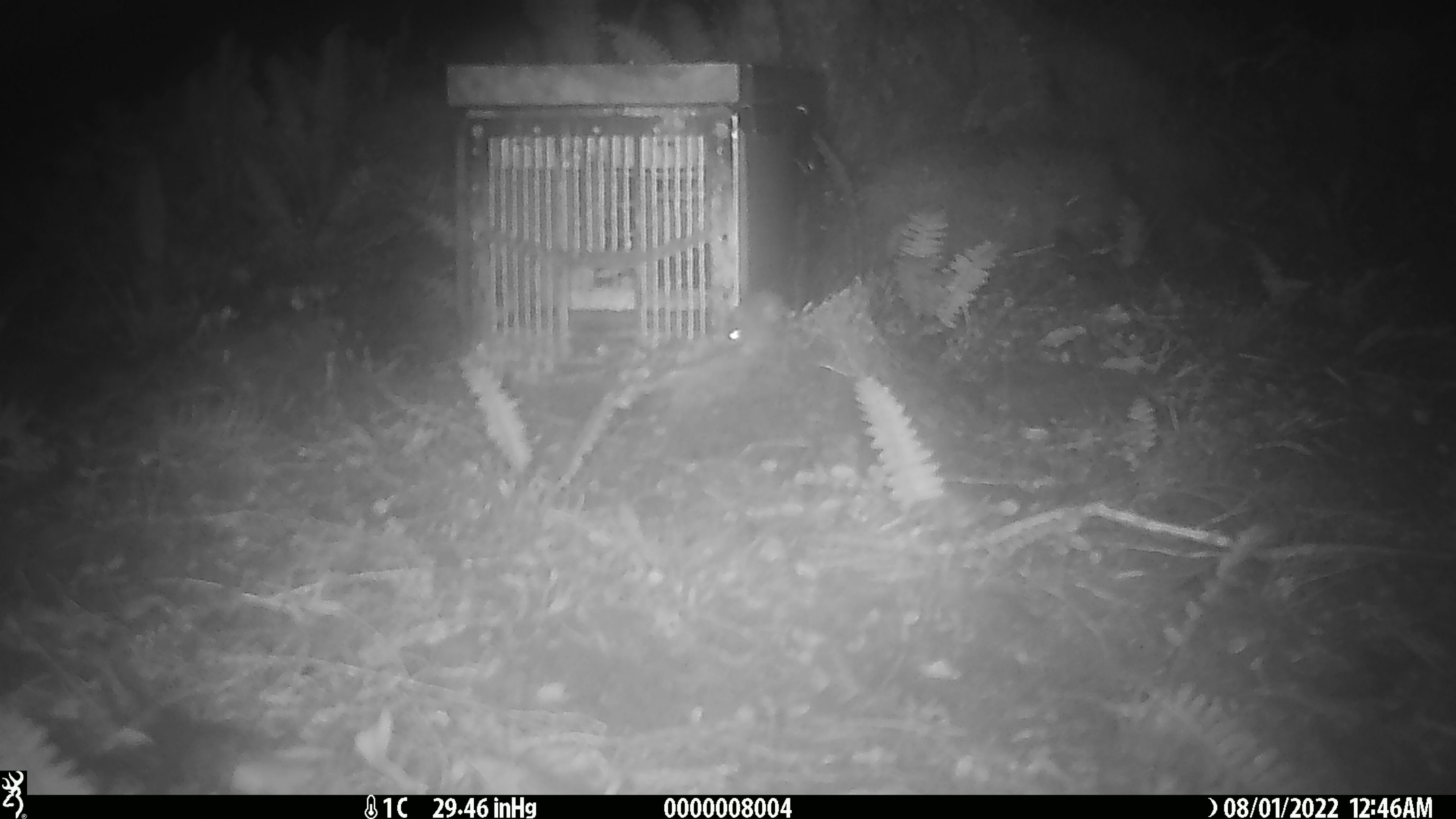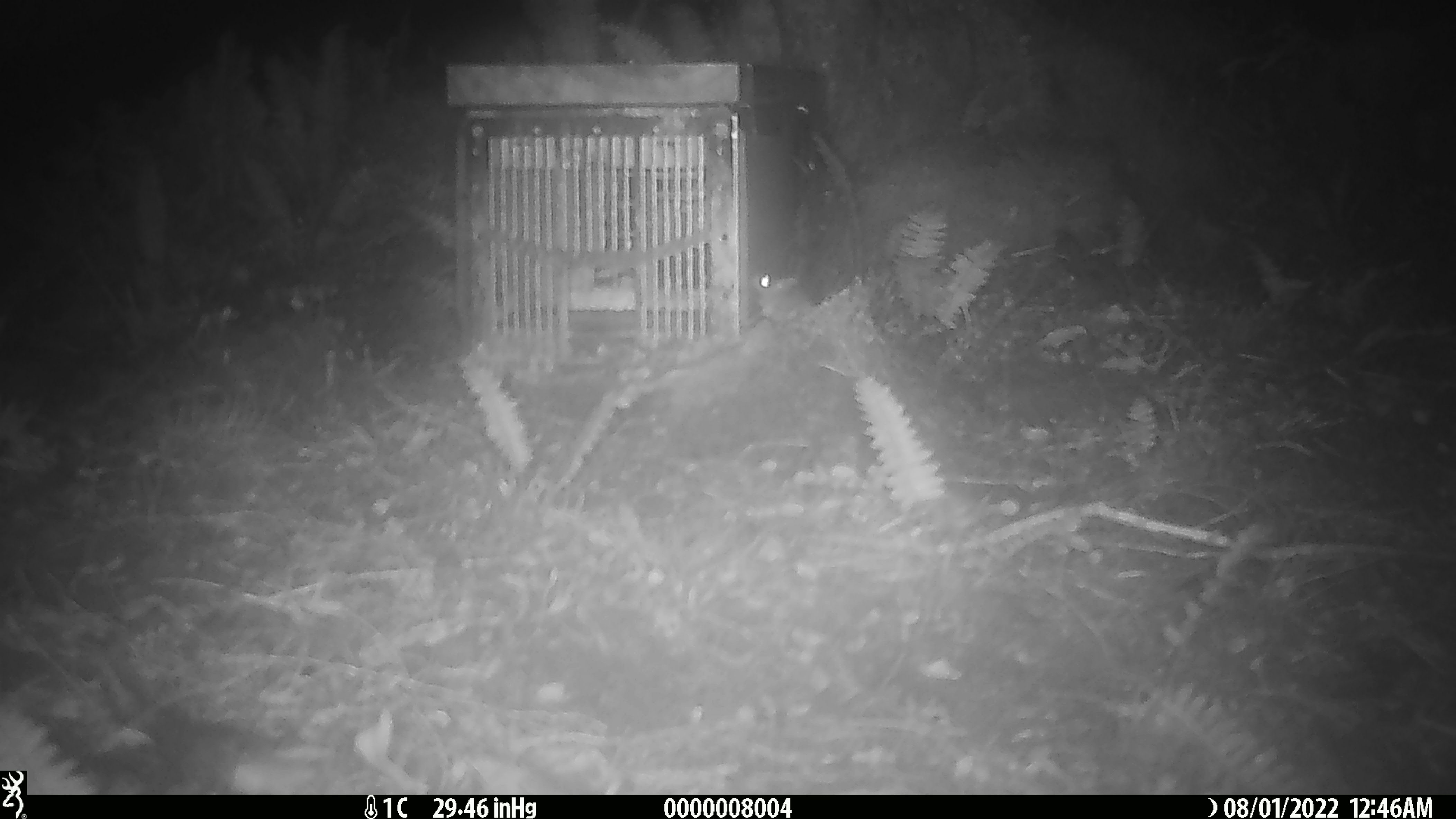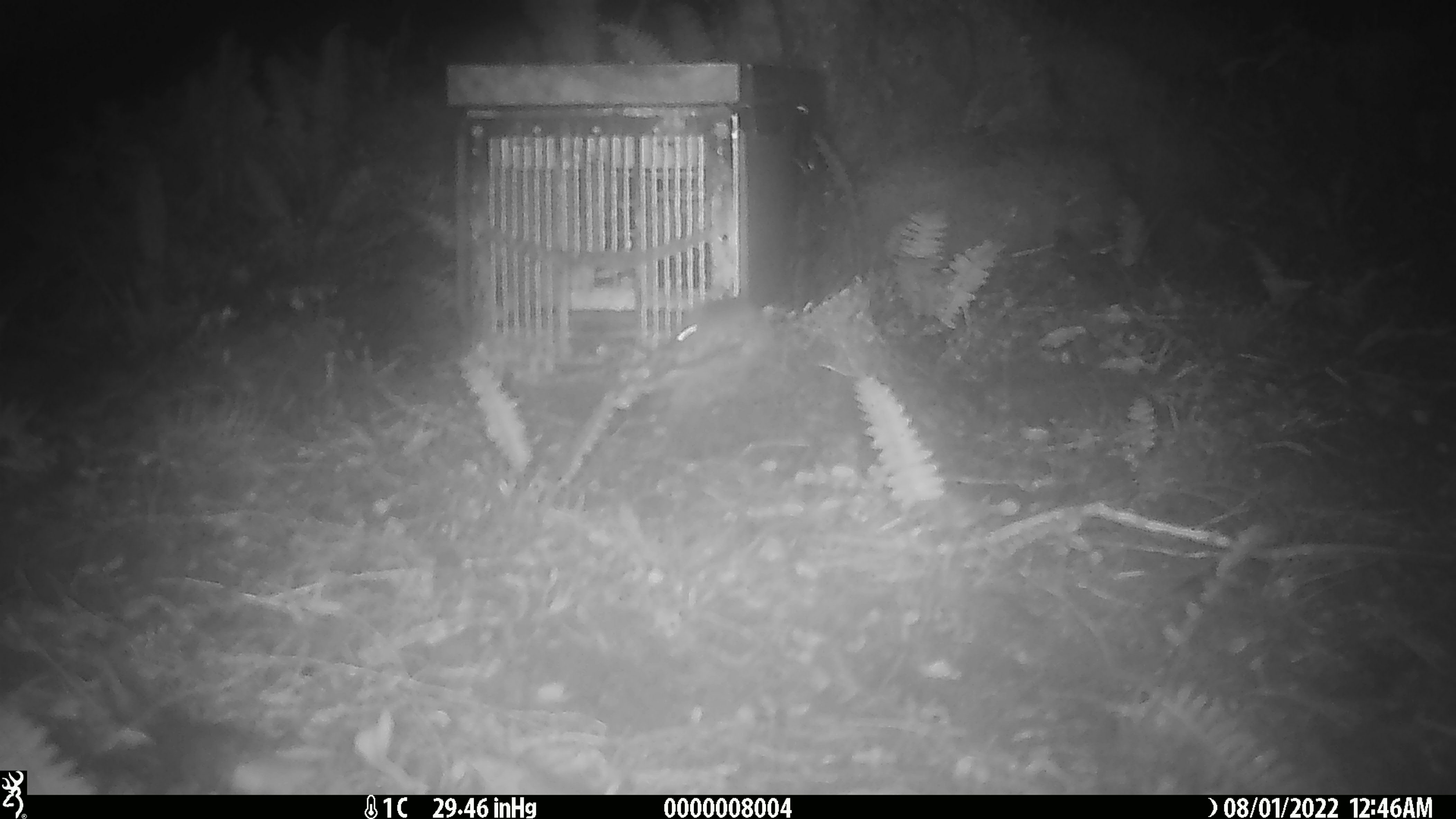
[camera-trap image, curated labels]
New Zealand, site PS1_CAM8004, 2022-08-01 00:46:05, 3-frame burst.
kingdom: Animalia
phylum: Chordata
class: Mammalia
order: Rodentia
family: Muridae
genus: Mus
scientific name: Mus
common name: mouse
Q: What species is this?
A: Mouse (Mus).